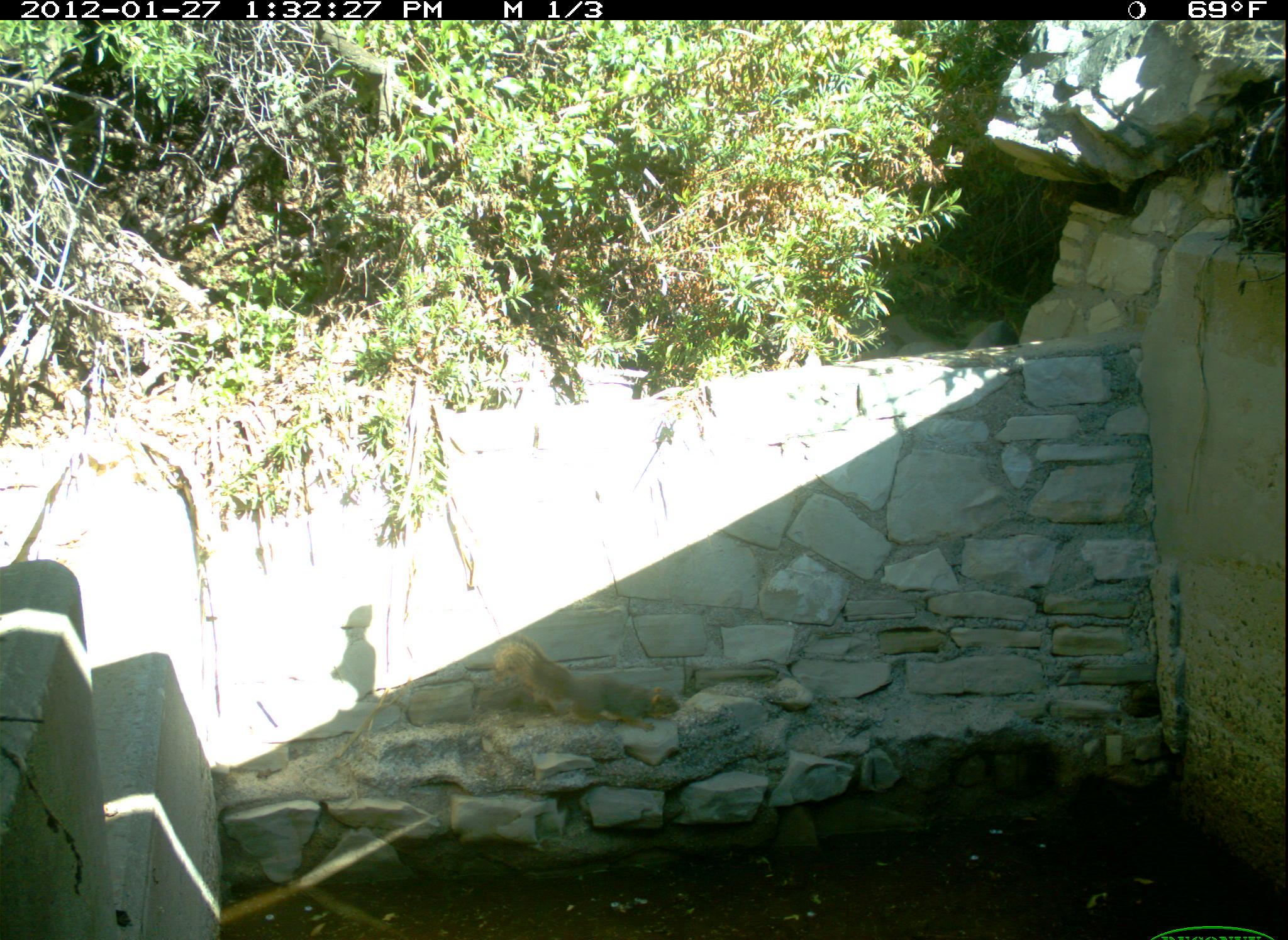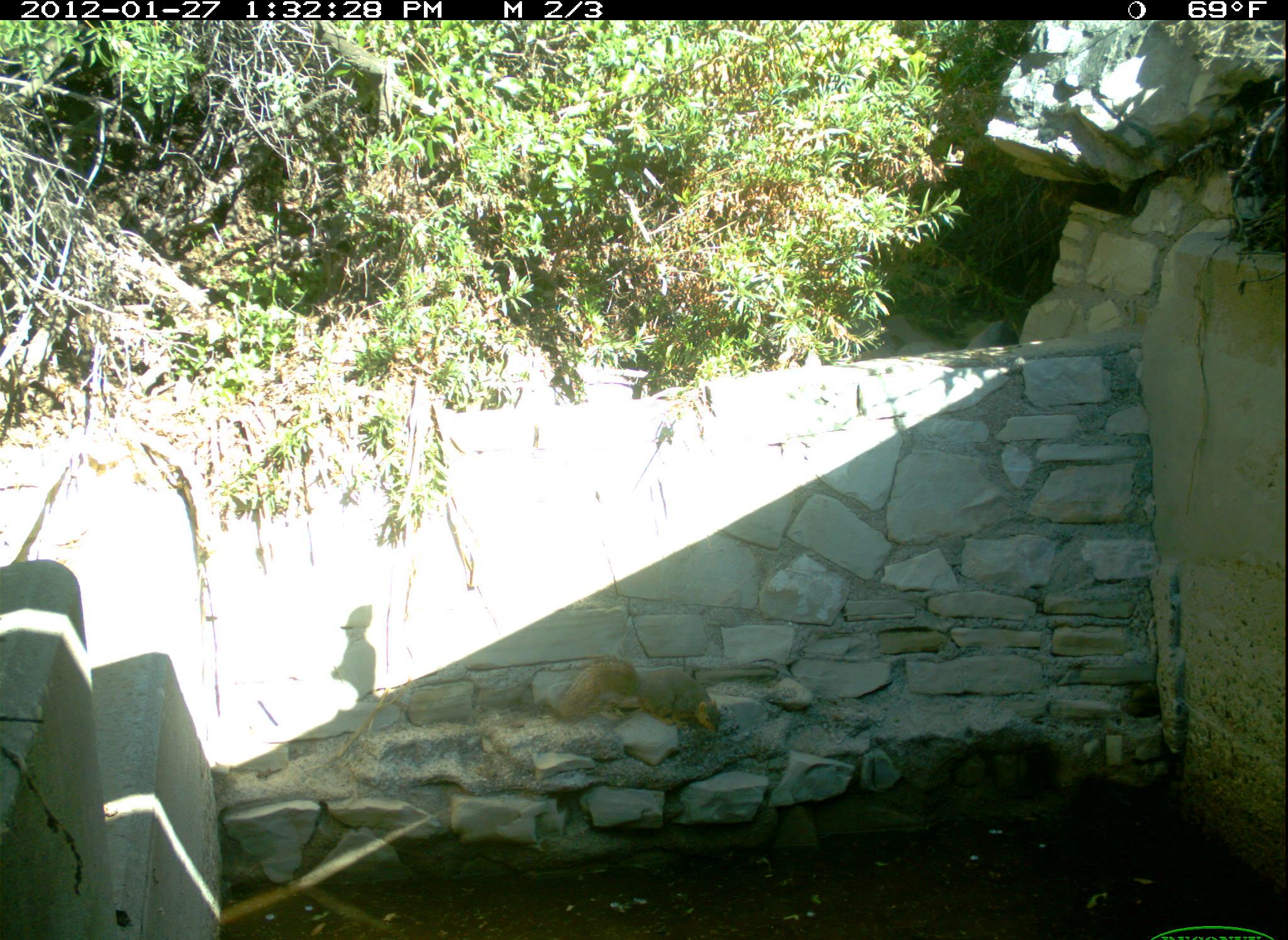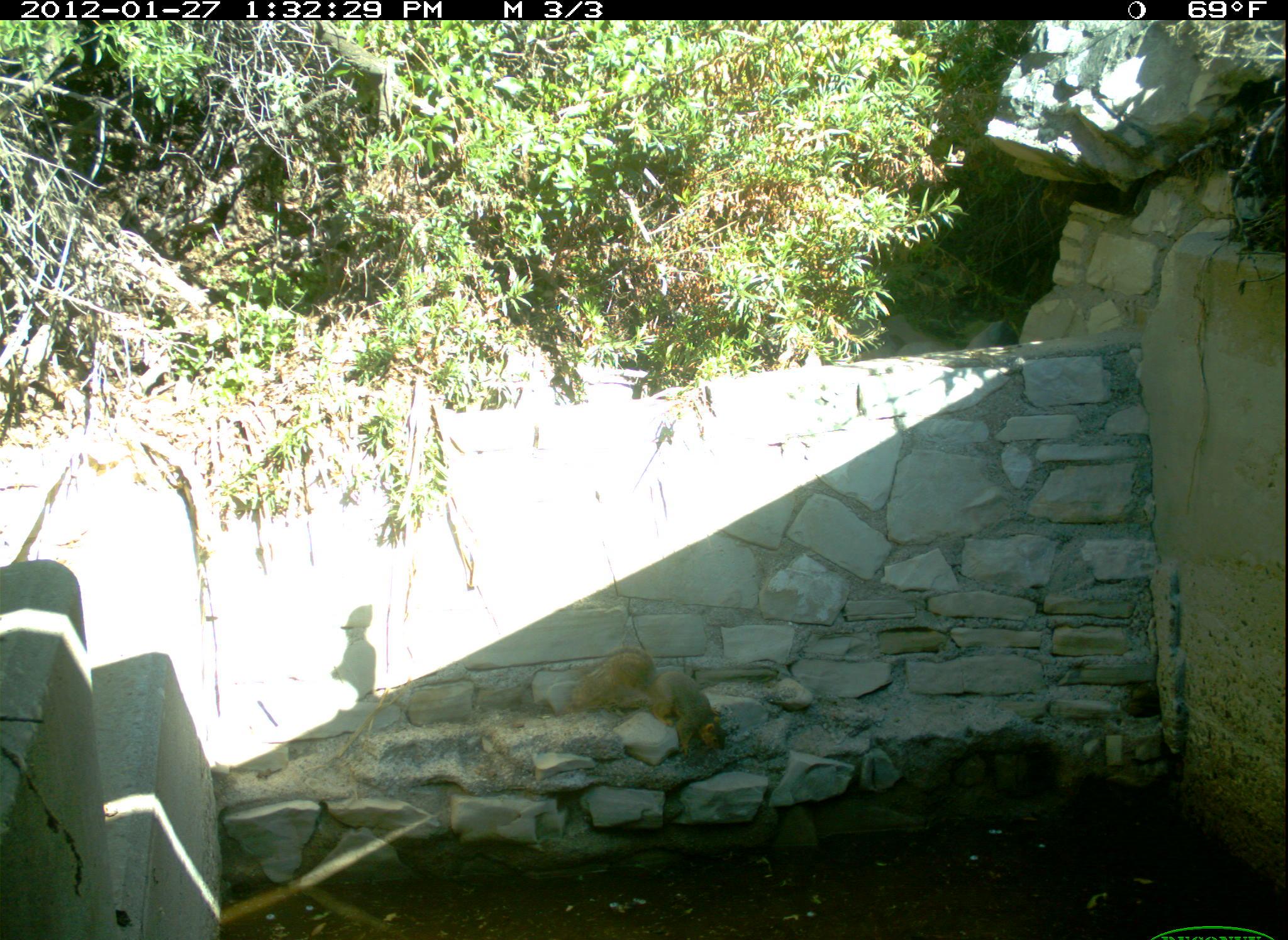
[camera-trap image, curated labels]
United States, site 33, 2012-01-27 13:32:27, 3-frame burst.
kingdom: Animalia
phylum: Chordata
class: Mammalia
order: Rodentia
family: Sciuridae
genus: Sciurus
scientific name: Sciurus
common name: squirrel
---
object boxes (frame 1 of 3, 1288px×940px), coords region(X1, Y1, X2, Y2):
squirrel: region(473, 625, 697, 746)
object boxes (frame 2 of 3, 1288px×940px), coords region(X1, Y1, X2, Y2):
squirrel: region(555, 639, 739, 746)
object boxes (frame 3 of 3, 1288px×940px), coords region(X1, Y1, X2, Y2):
squirrel: region(554, 628, 753, 762)